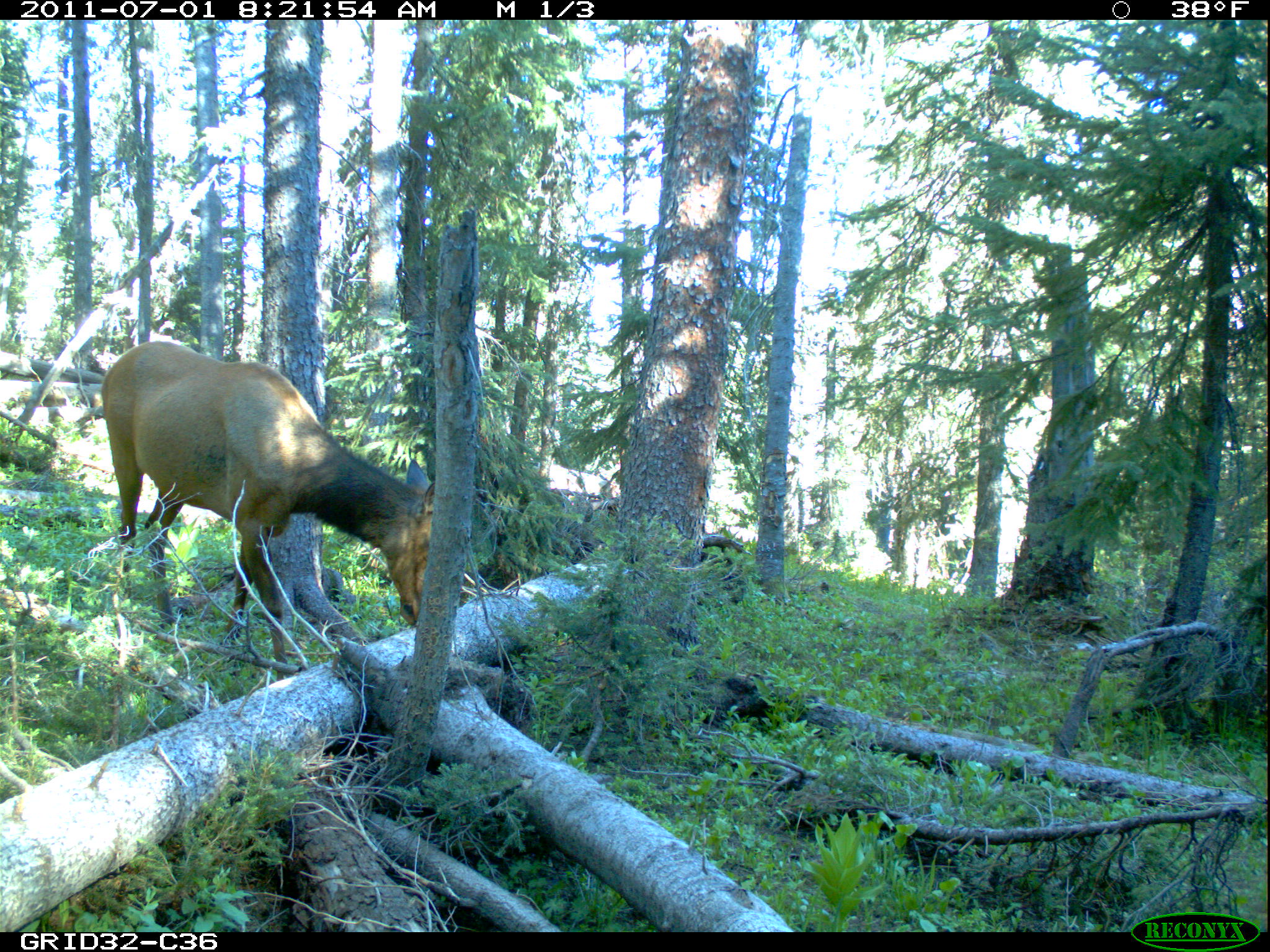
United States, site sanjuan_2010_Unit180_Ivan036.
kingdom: Animalia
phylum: Chordata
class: Mammalia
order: Artiodactyla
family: Cervidae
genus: Cervus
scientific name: Cervus elaphus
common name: red deer